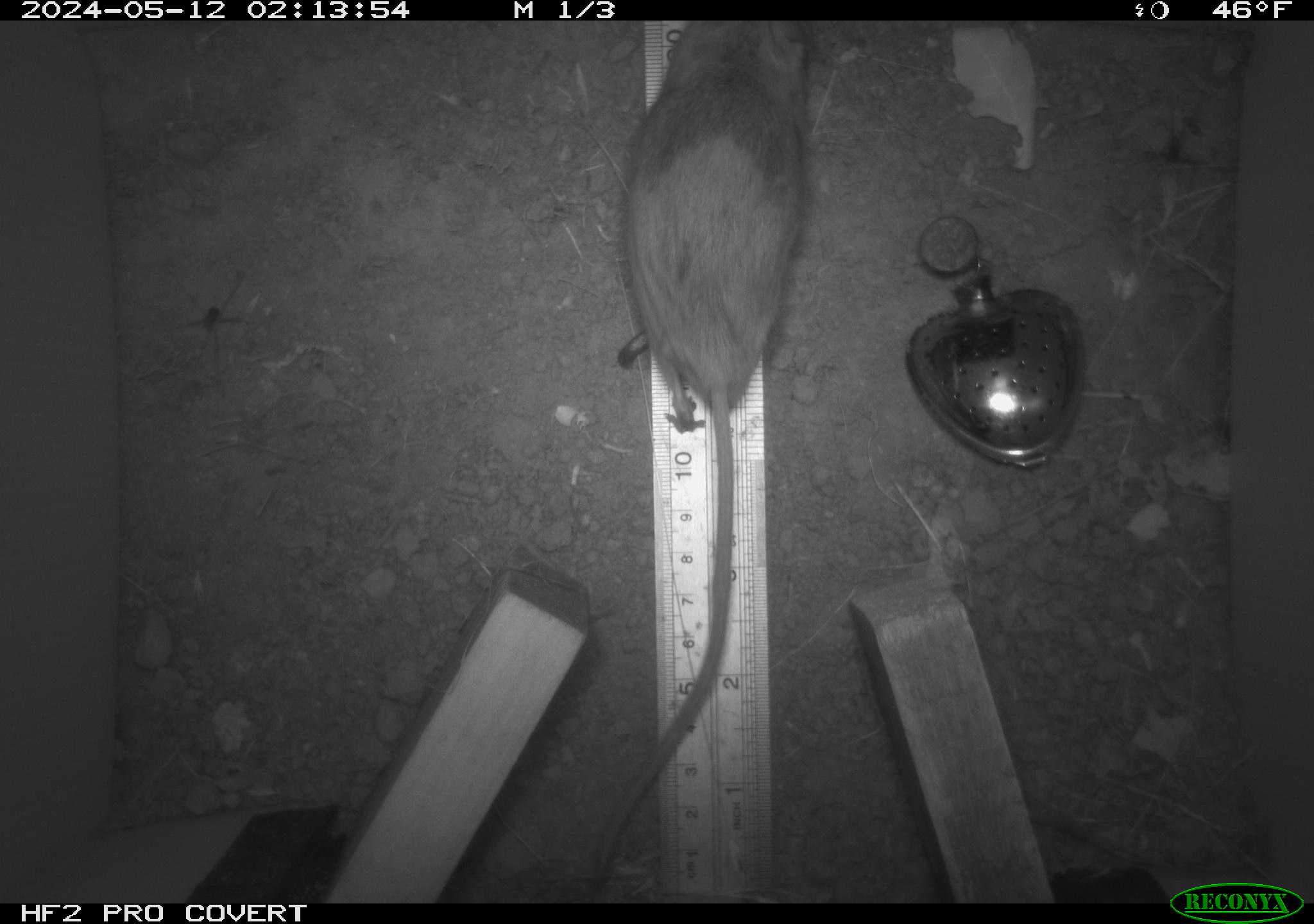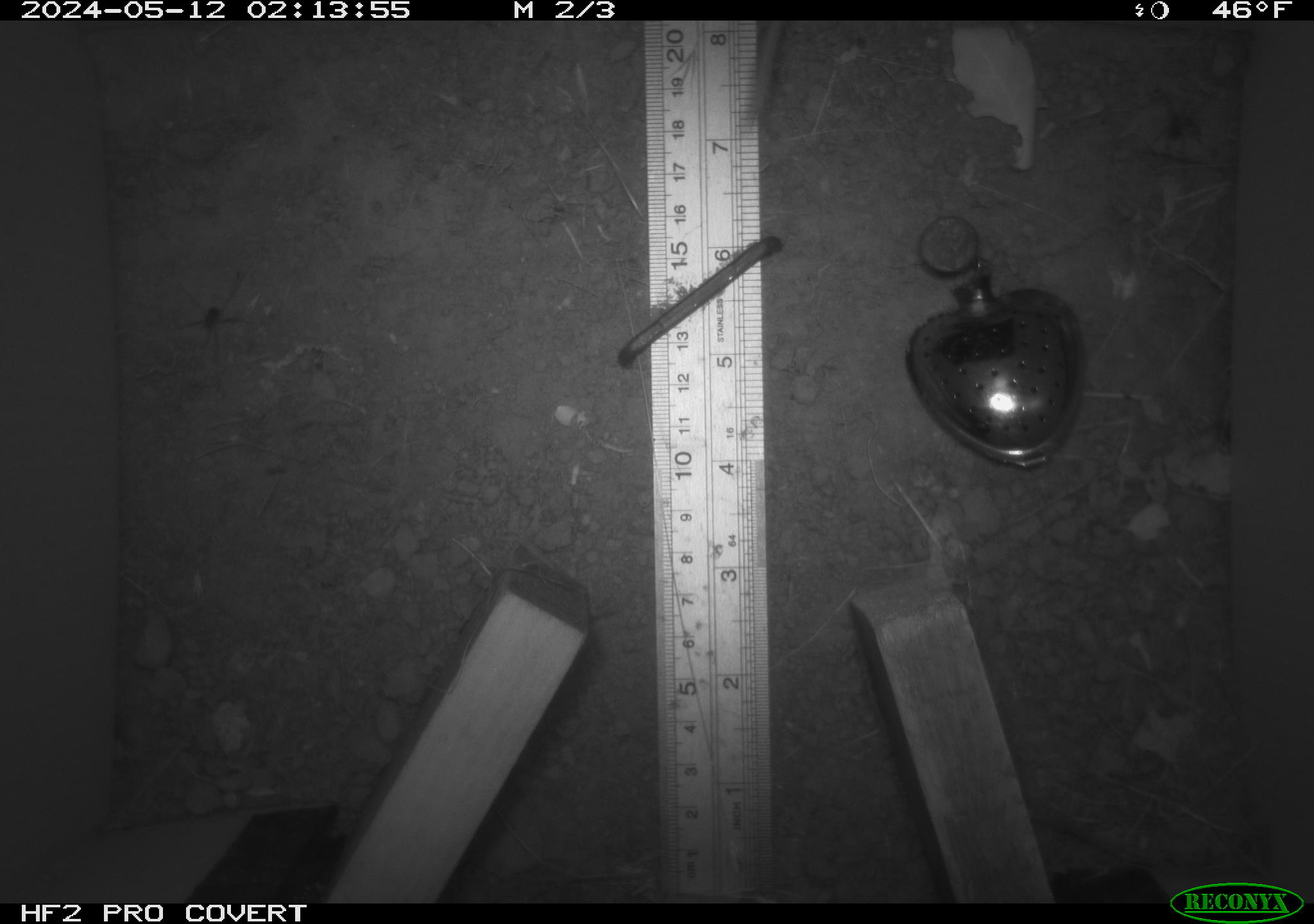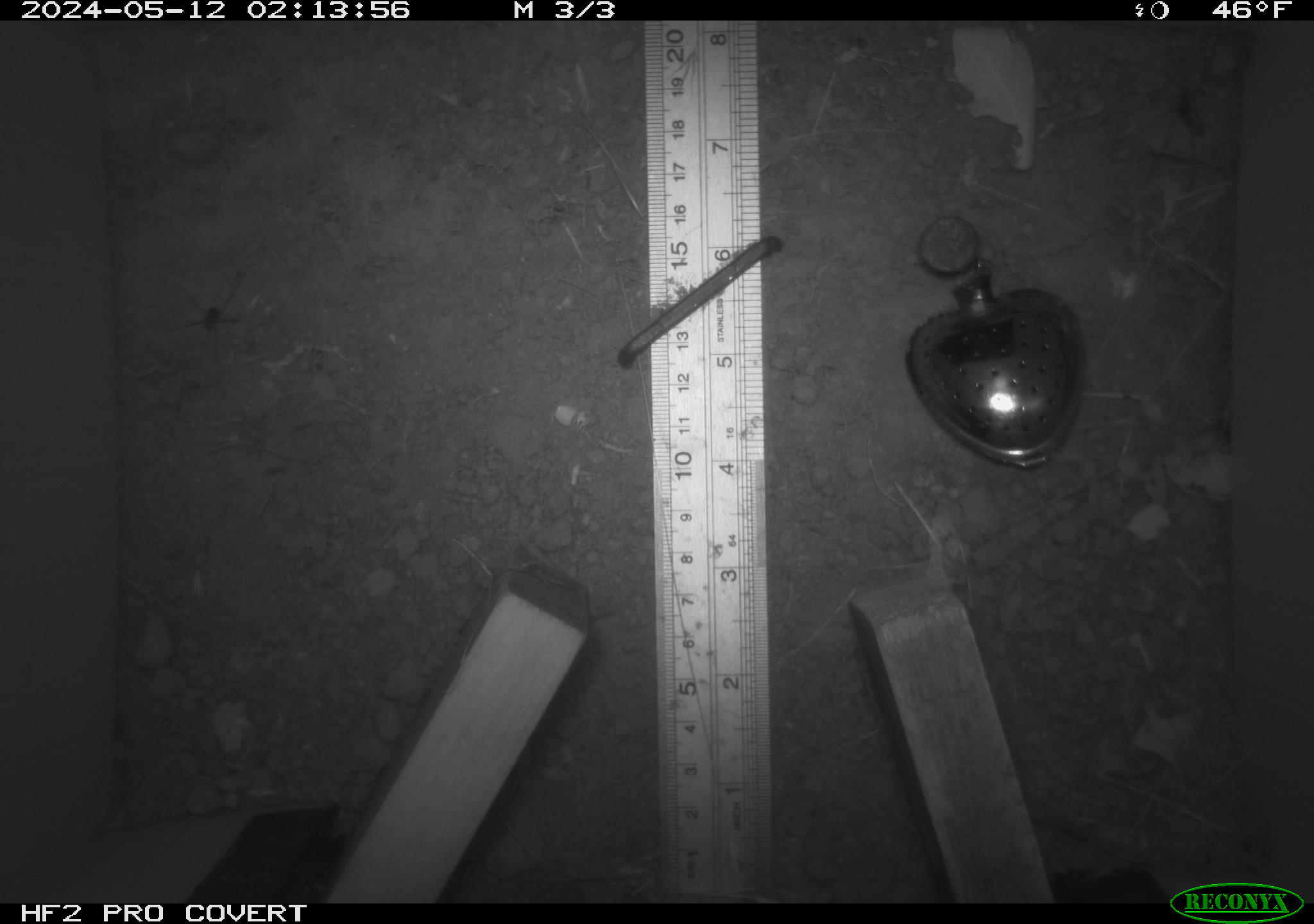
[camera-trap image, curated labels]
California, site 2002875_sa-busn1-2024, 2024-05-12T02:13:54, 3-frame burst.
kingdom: Animalia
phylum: Chordata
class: Mammalia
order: Rodentia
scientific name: Rodentia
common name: rodent